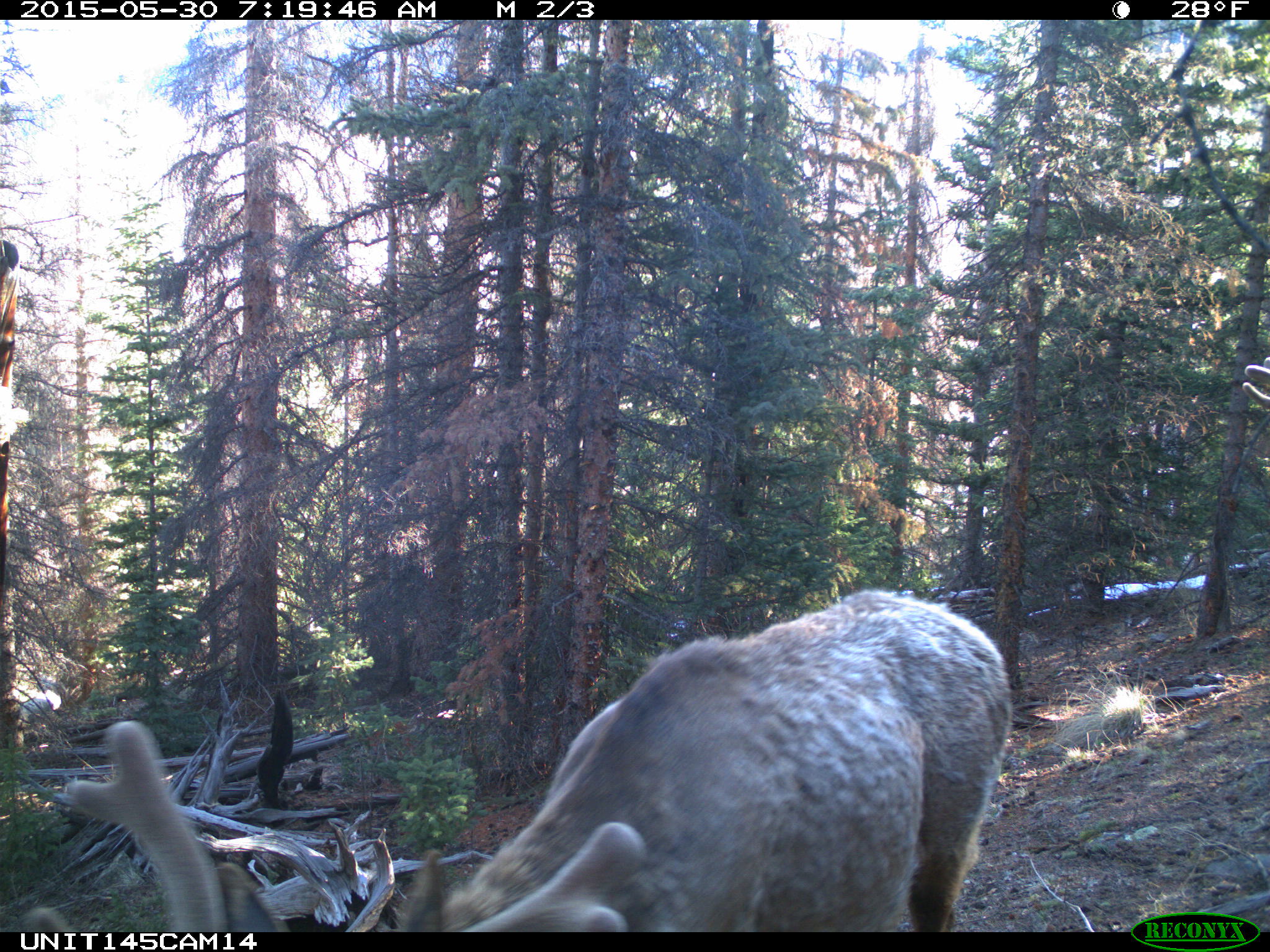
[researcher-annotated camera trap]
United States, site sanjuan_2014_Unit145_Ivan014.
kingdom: Animalia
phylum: Chordata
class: Mammalia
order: Artiodactyla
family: Cervidae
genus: Cervus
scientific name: Cervus elaphus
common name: red deer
Cervus elaphus (red deer).